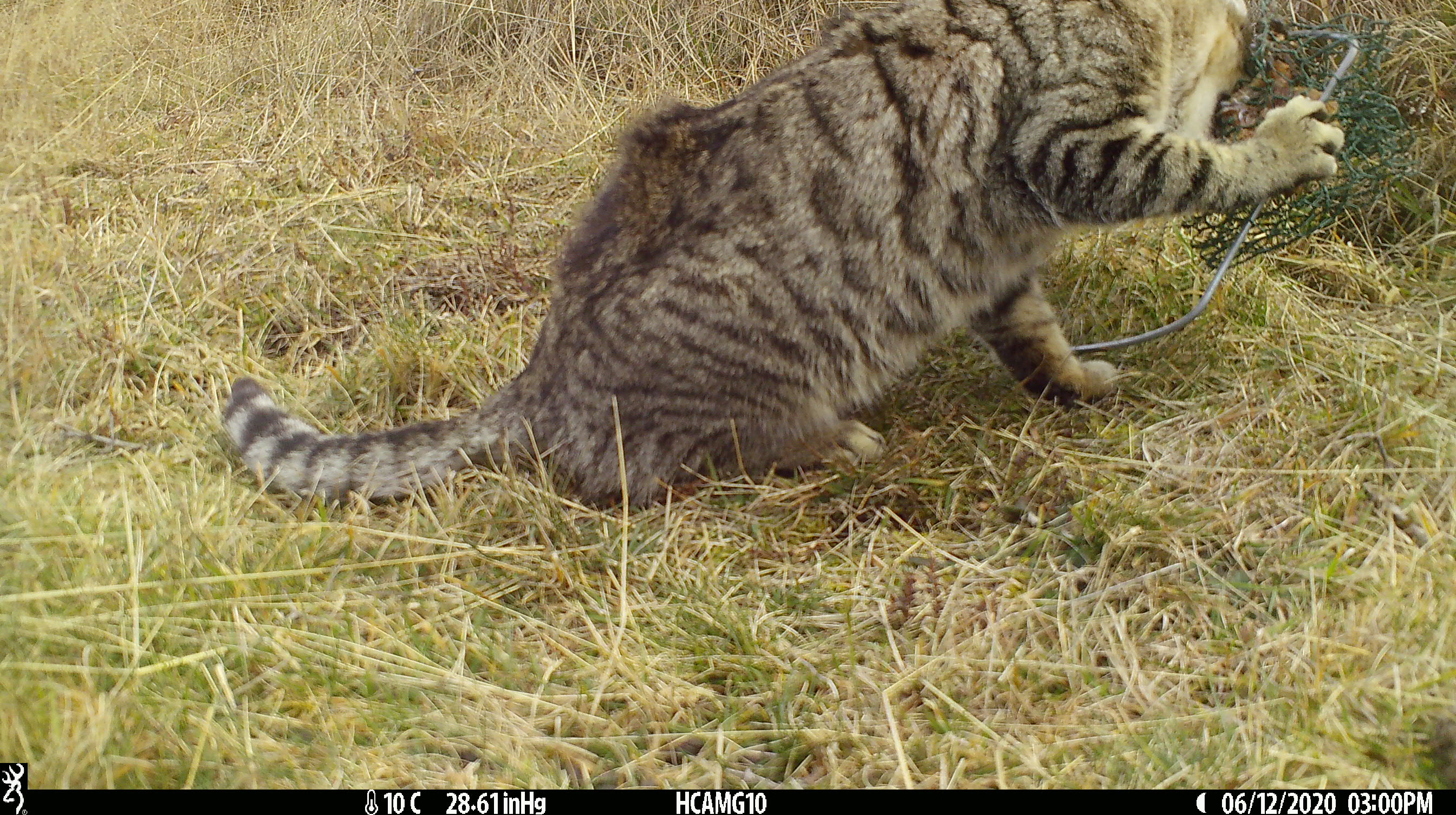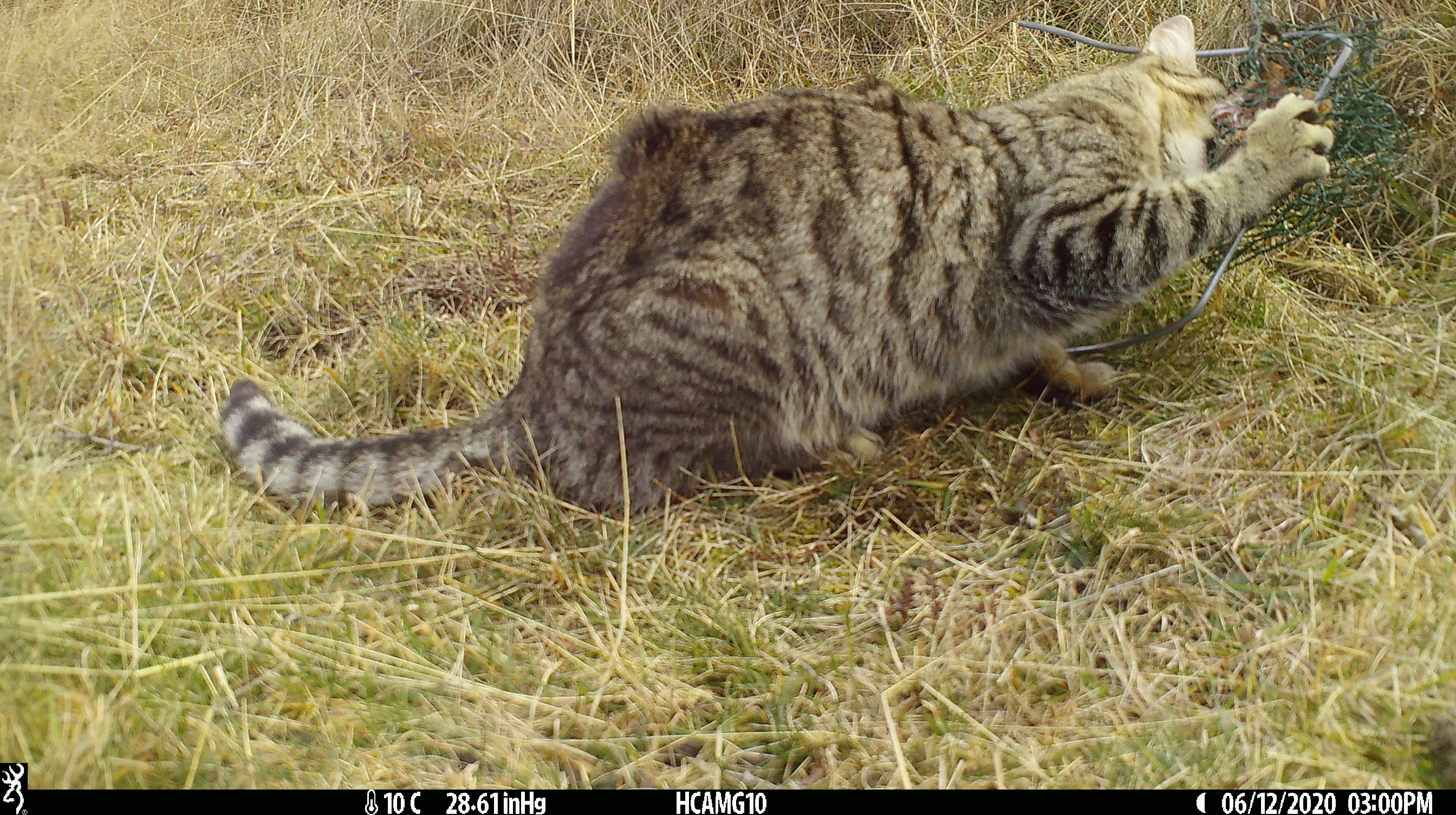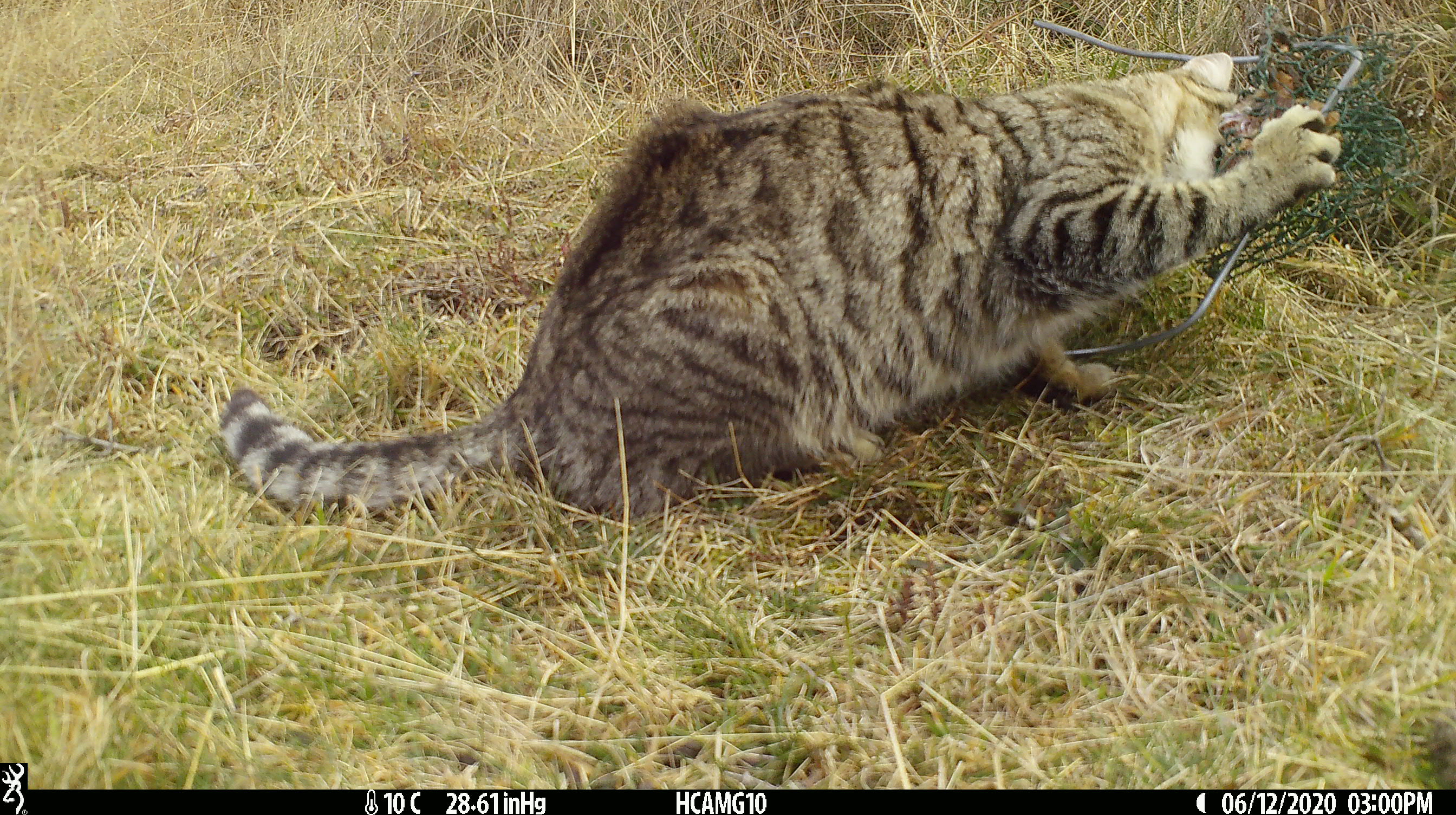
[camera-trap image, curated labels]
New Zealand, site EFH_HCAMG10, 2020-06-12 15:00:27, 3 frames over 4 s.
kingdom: Animalia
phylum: Chordata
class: Mammalia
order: Carnivora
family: Felidae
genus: Felis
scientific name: Felis catus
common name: domestic cat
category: cat